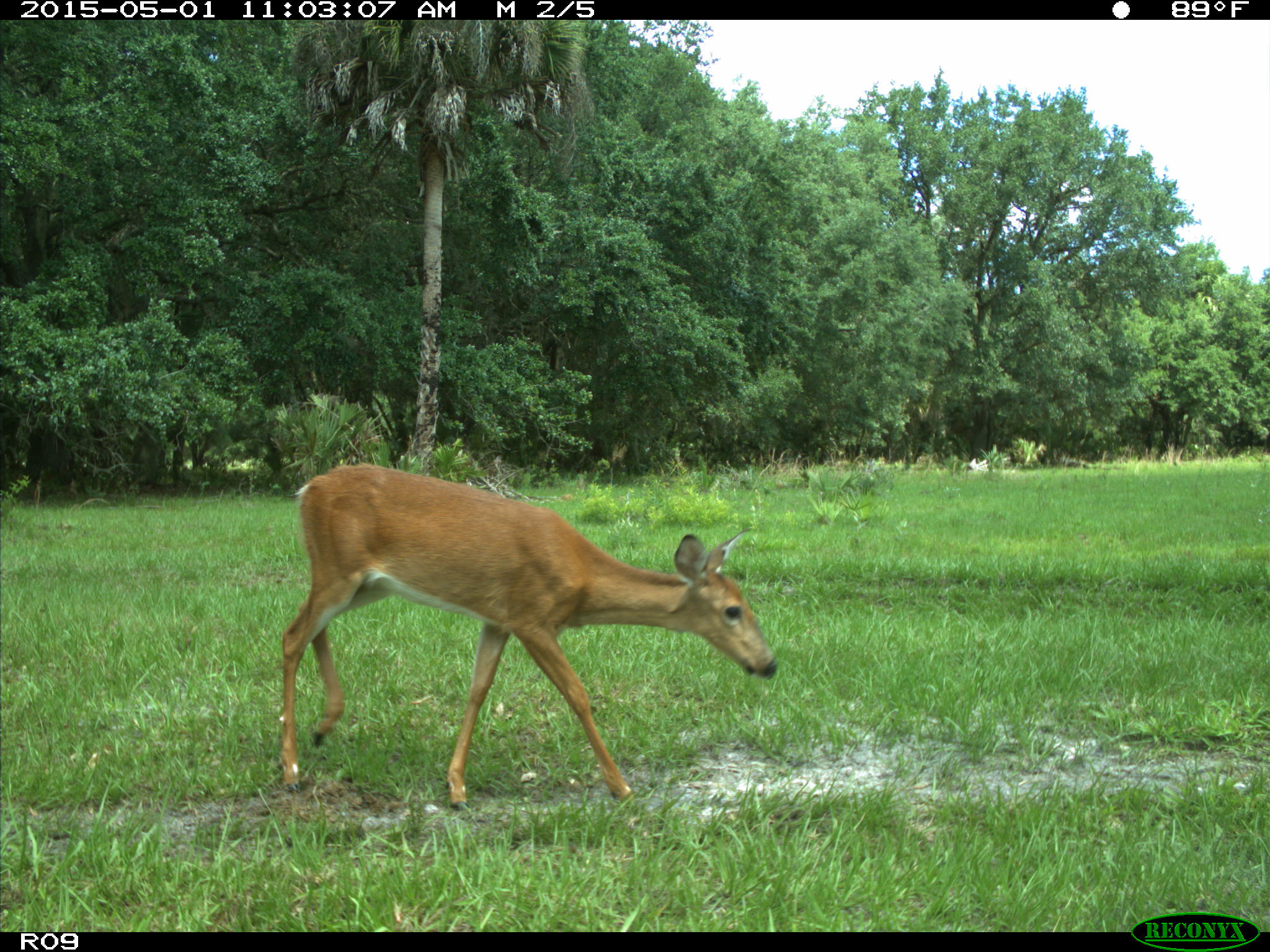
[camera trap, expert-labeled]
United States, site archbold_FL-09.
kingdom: Animalia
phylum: Chordata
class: Mammalia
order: Artiodactyla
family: Cervidae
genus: Odocoileus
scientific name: Odocoileus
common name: deer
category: unidentified deer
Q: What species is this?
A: Unidentified deer (deer) (Odocoileus).